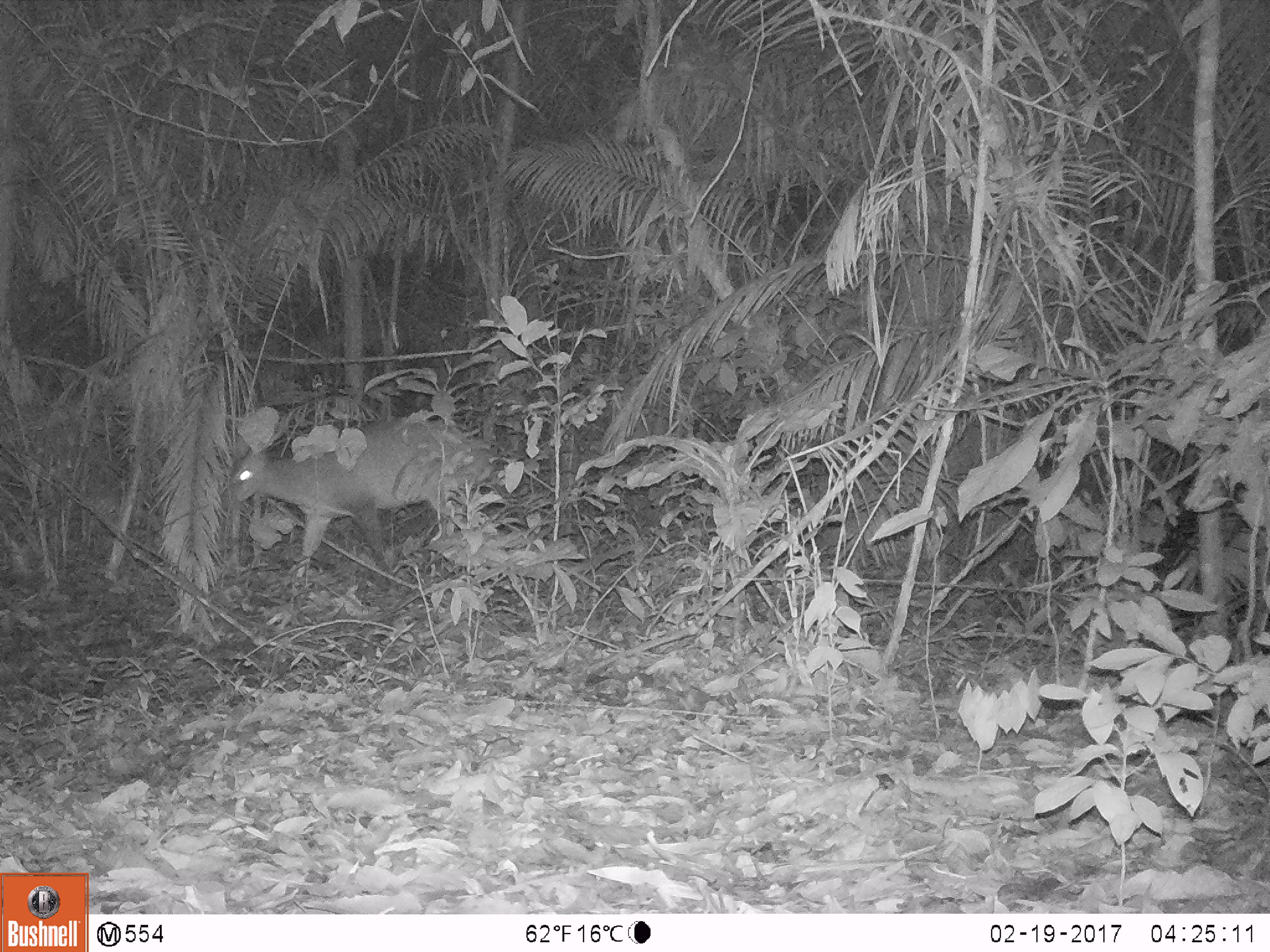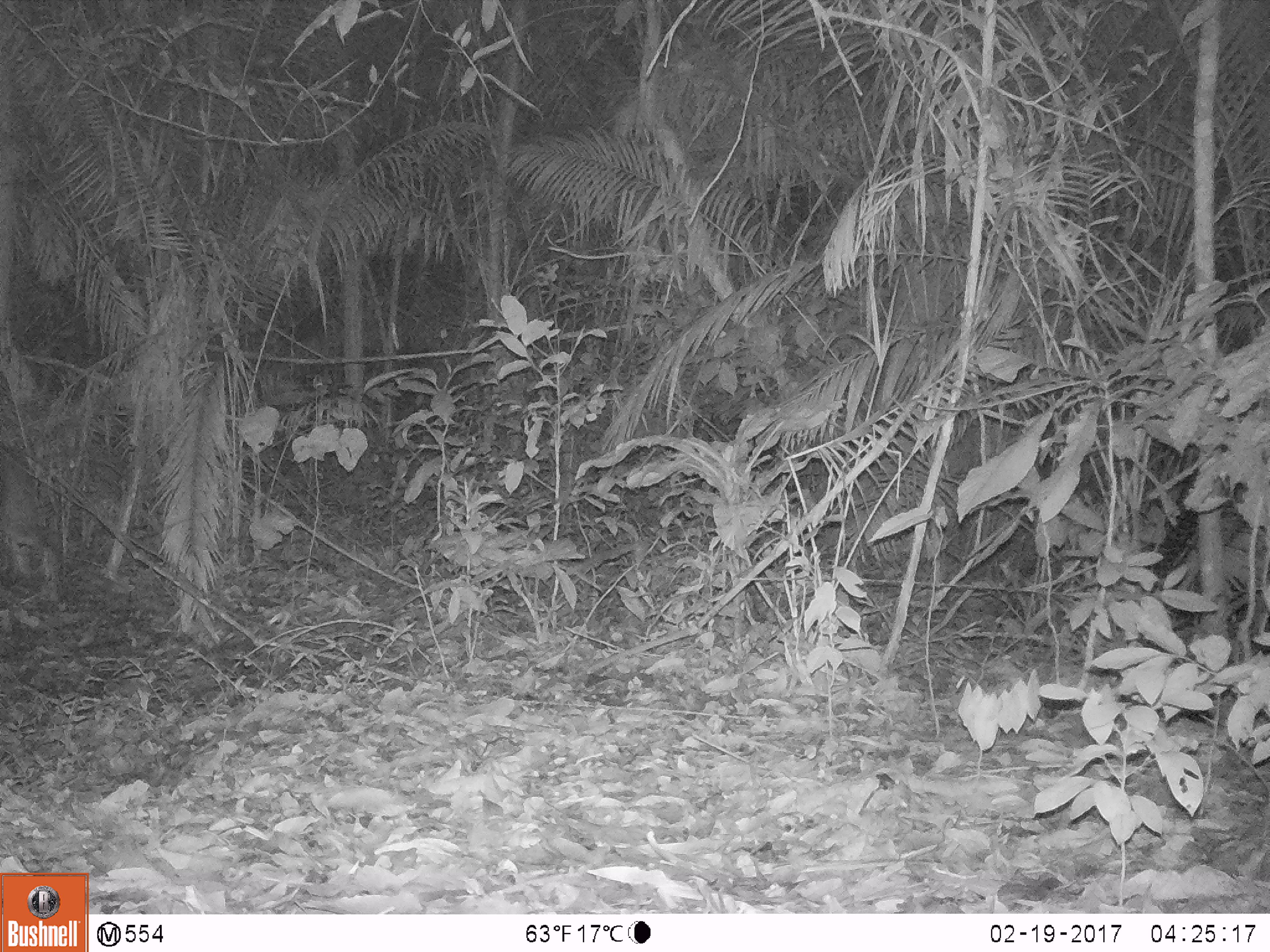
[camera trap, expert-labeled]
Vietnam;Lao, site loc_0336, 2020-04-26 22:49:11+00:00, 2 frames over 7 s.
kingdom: Animalia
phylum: Chordata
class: Mammalia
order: Artiodactyla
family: Cervidae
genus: Muntiacus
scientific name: Muntiacus vuquangensis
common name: large-antlered muntjac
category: large antlered muntjac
Large antlered muntjac (large-antlered muntjac) (Muntiacus vuquangensis). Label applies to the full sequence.